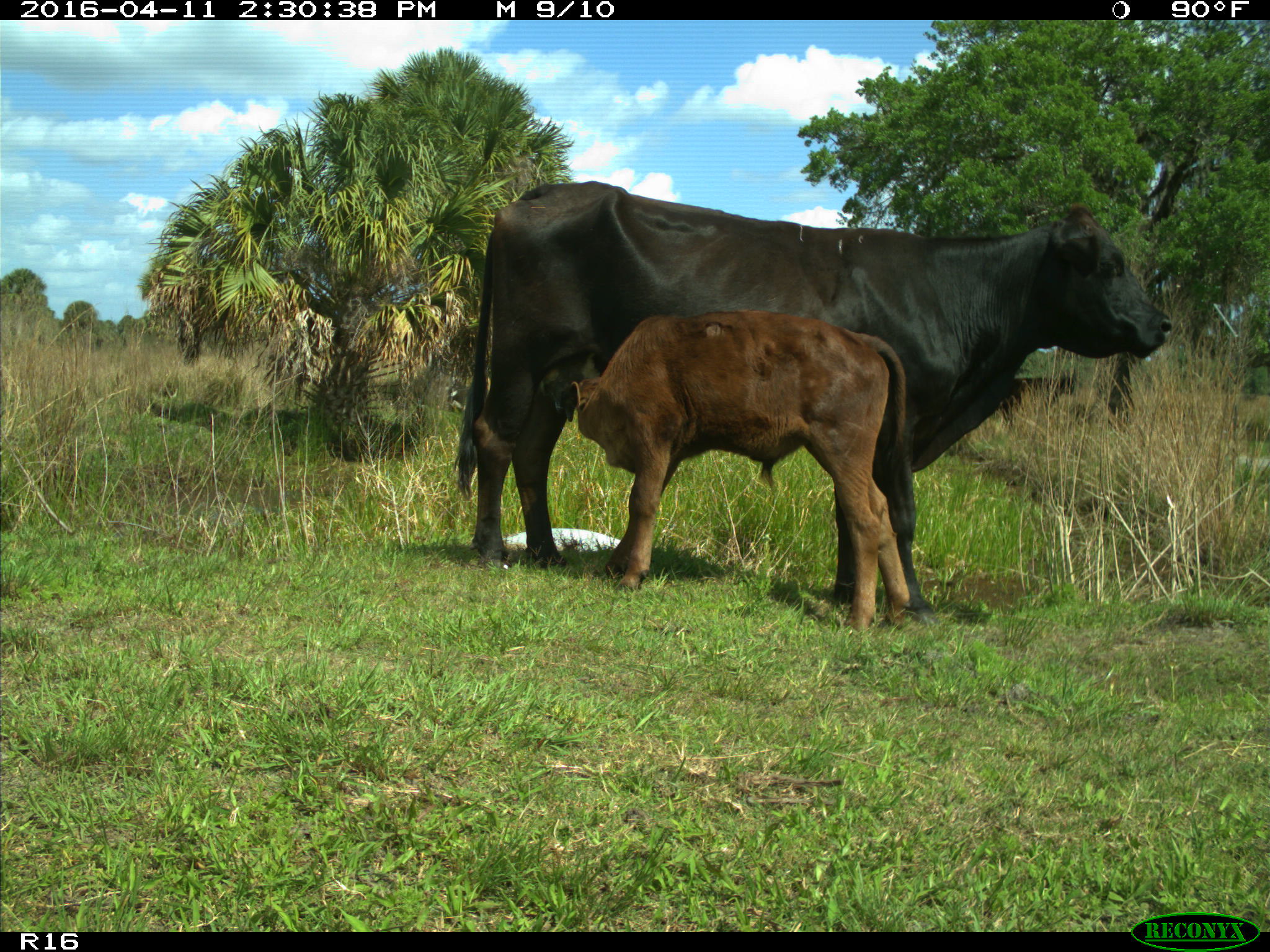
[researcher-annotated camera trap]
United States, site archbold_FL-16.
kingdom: Animalia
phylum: Chordata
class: Mammalia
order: Artiodactyla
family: Bovidae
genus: Bos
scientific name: Bos taurus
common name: domestic cow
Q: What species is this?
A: Bos taurus (domestic cow).